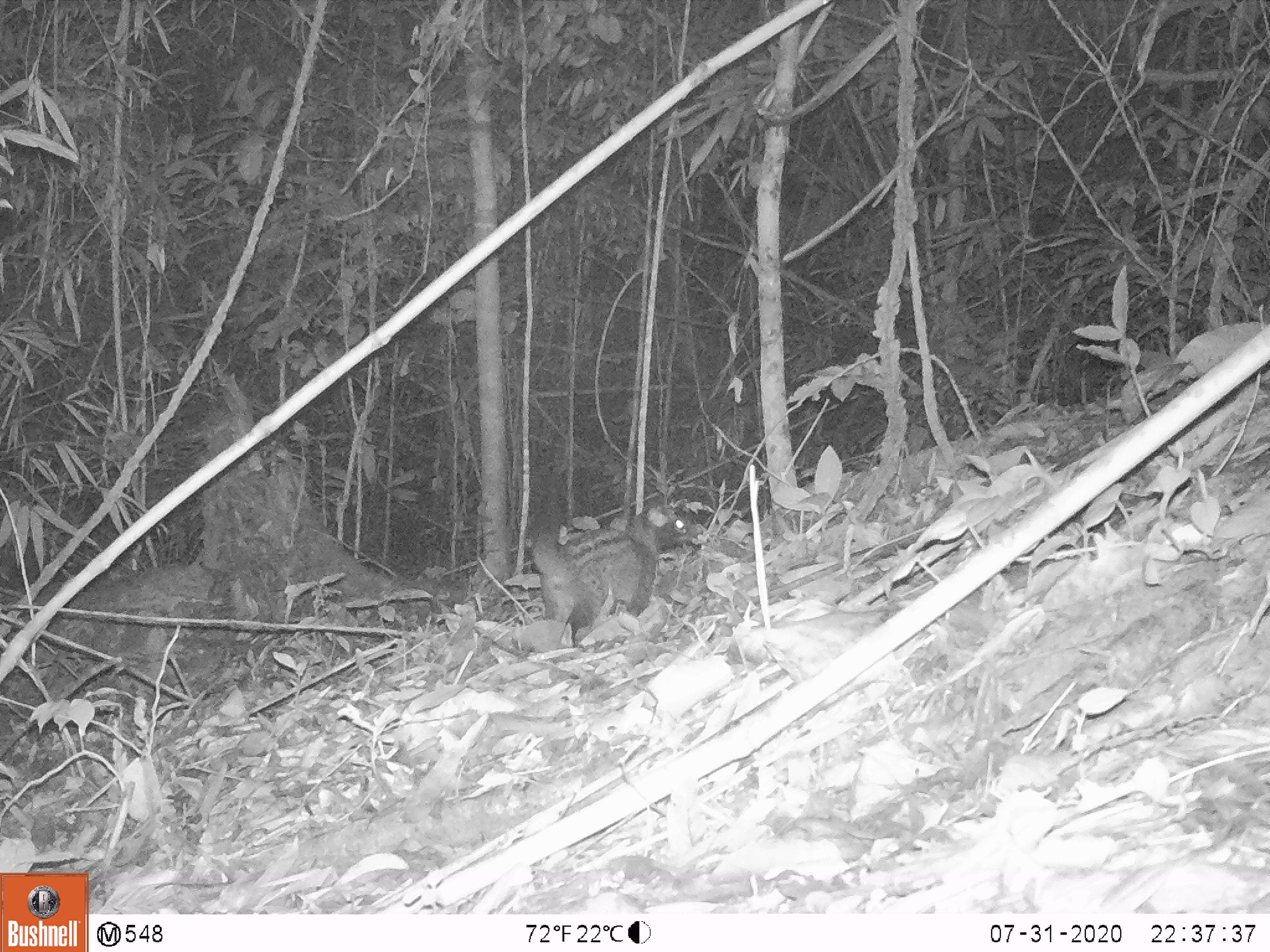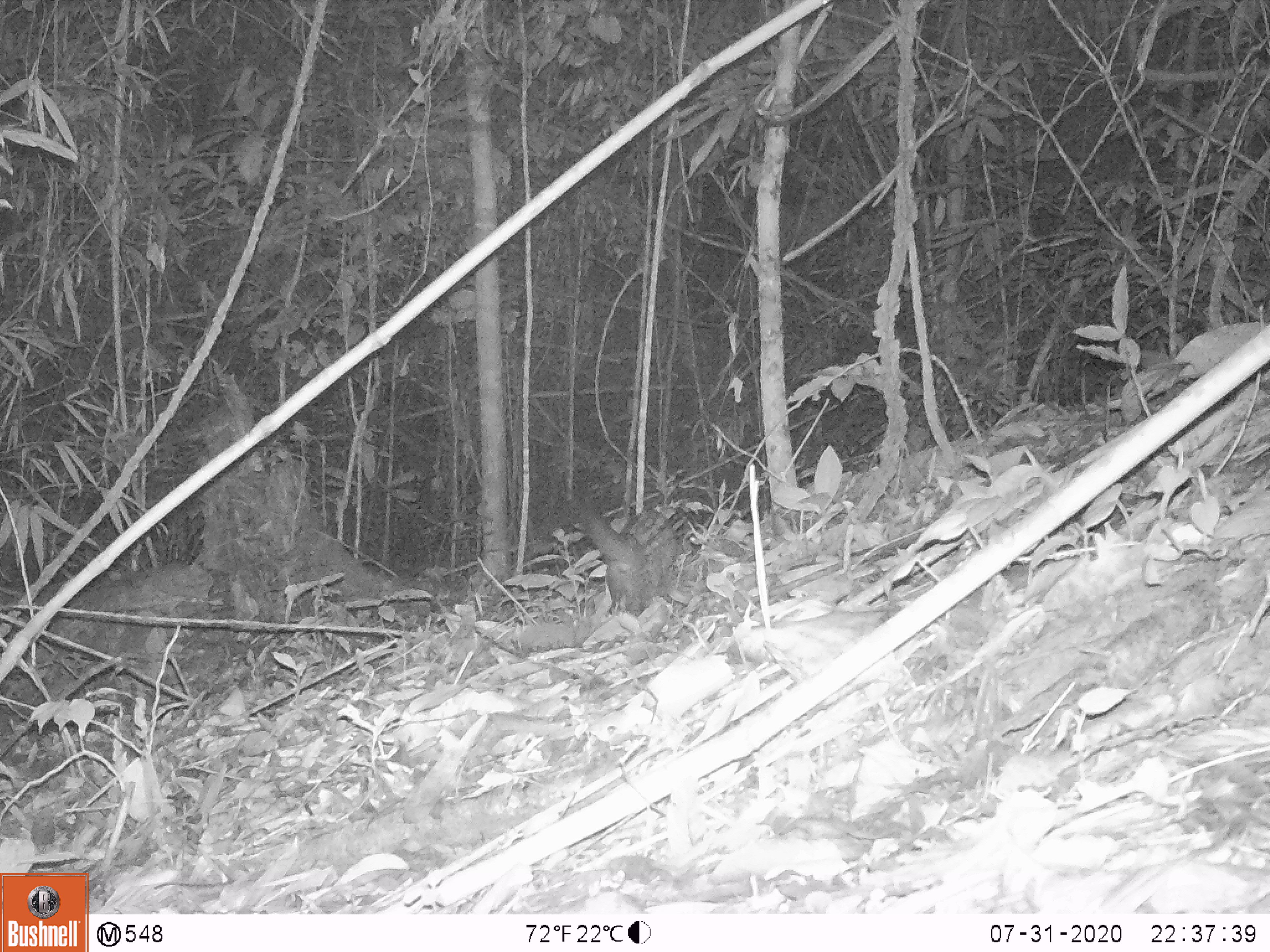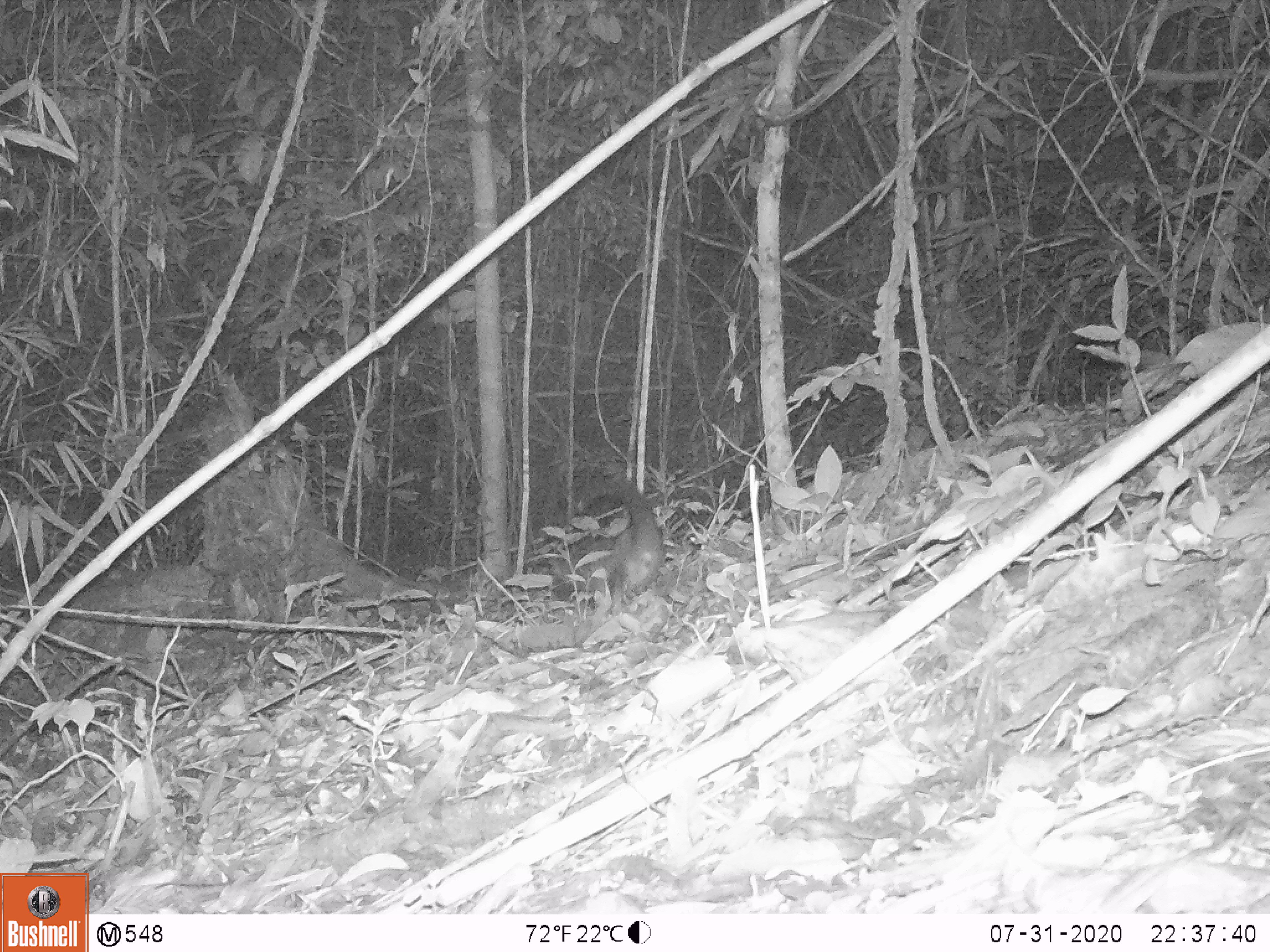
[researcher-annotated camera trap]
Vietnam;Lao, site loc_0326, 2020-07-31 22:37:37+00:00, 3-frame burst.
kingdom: Animalia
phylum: Chordata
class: Mammalia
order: Carnivora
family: Viverridae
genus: Paradoxurus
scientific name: Paradoxurus hermaphroditus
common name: common palm civet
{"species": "common palm civet (Paradoxurus hermaphroditus)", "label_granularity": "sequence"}